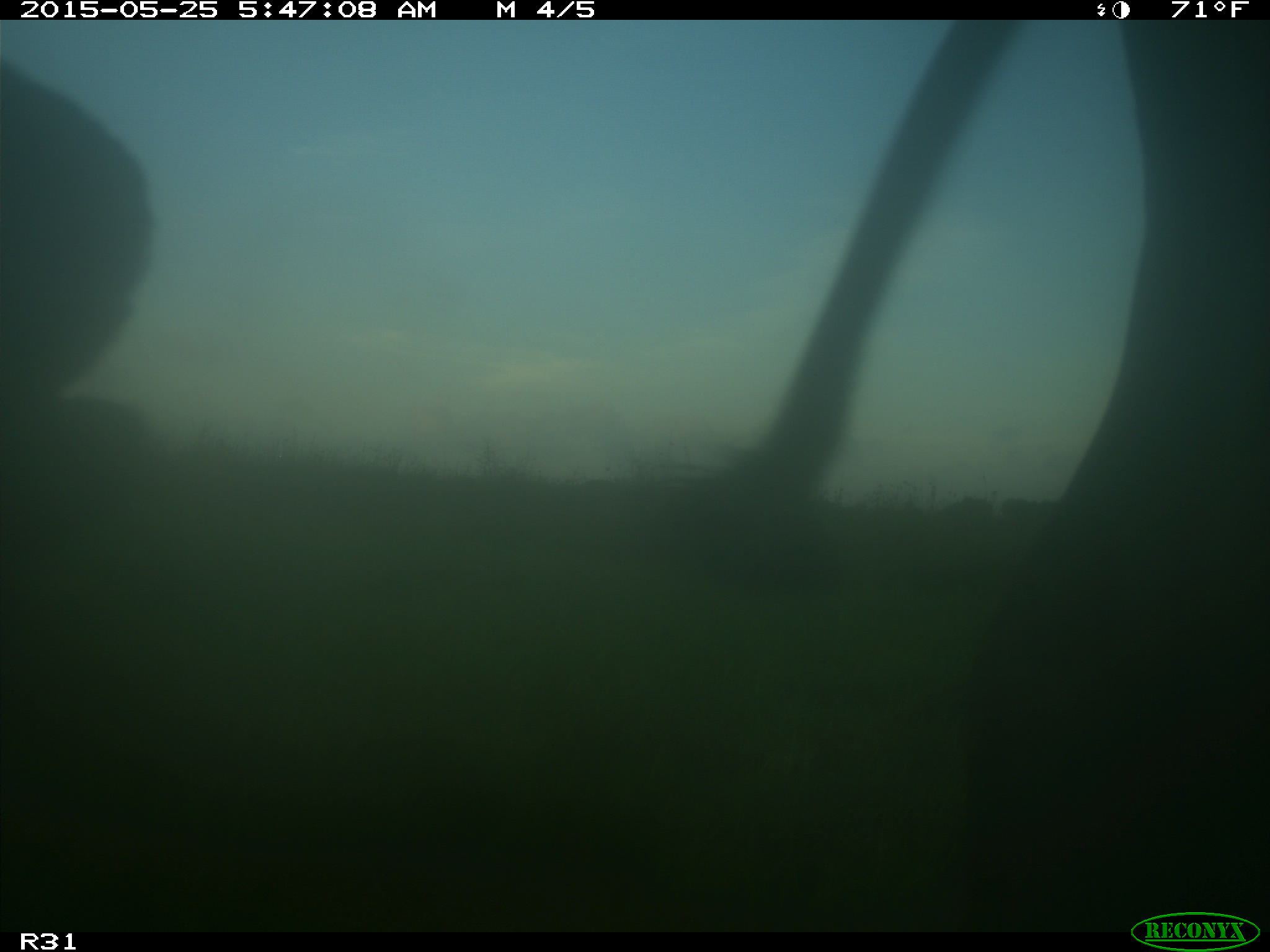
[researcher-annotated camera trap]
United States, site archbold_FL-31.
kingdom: Animalia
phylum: Chordata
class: Mammalia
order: Artiodactyla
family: Bovidae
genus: Bos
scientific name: Bos taurus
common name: domestic cow